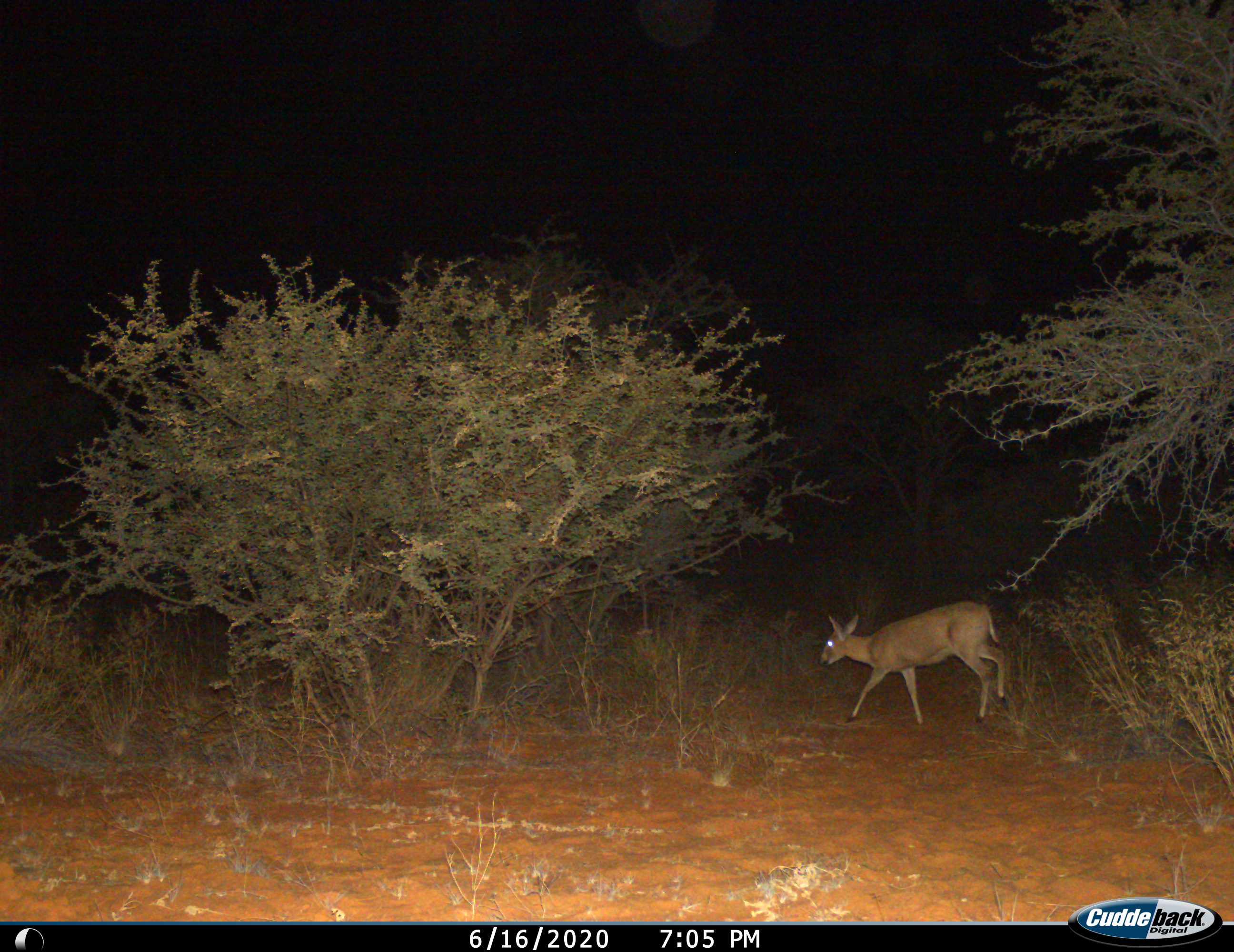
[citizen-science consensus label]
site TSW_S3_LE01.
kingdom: Animalia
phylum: Chordata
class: Mammalia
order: Artiodactyla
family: Bovidae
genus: Sylvicapra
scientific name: Sylvicapra grimmia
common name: common duiker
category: duikercommongrey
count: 1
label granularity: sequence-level